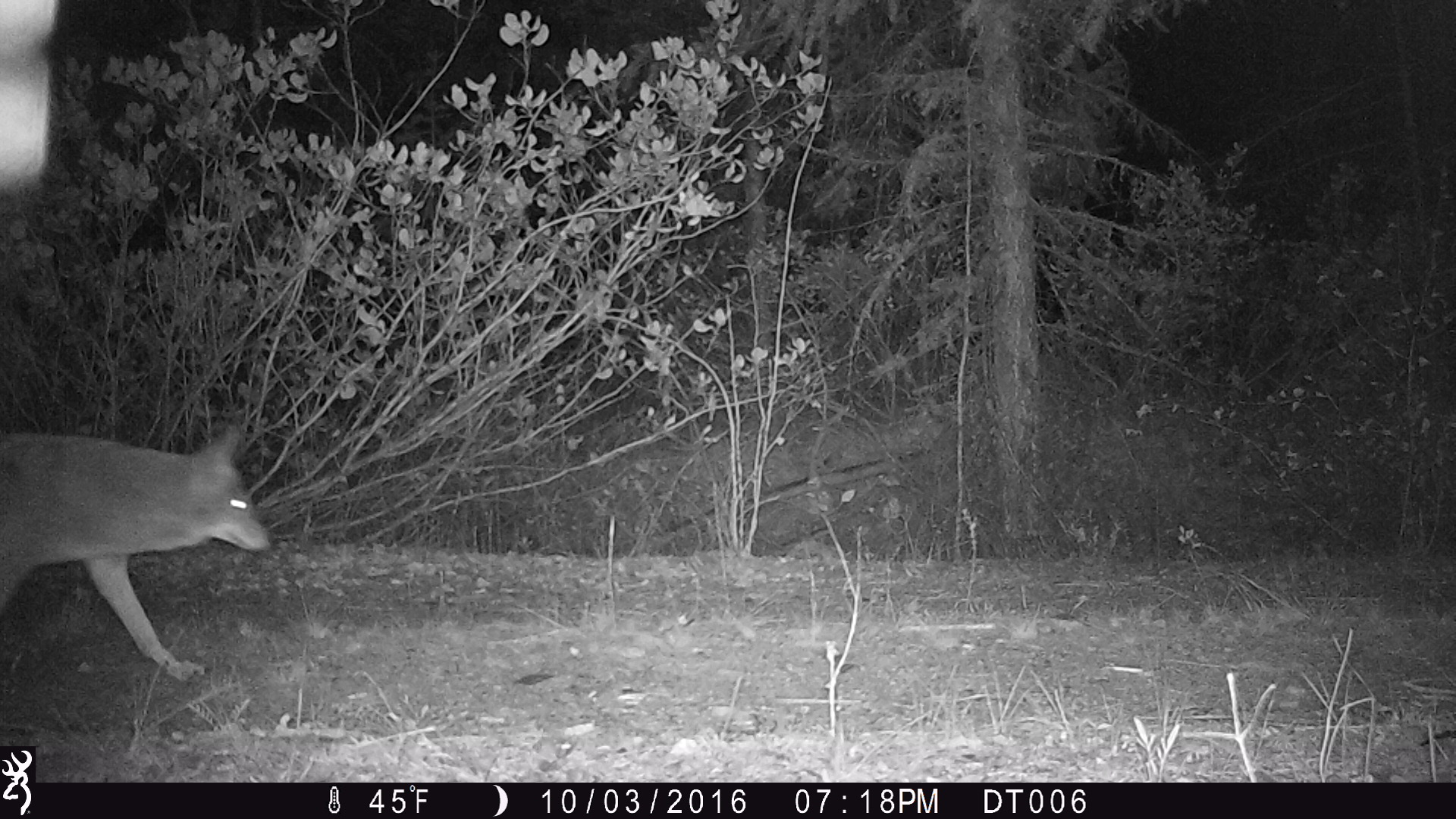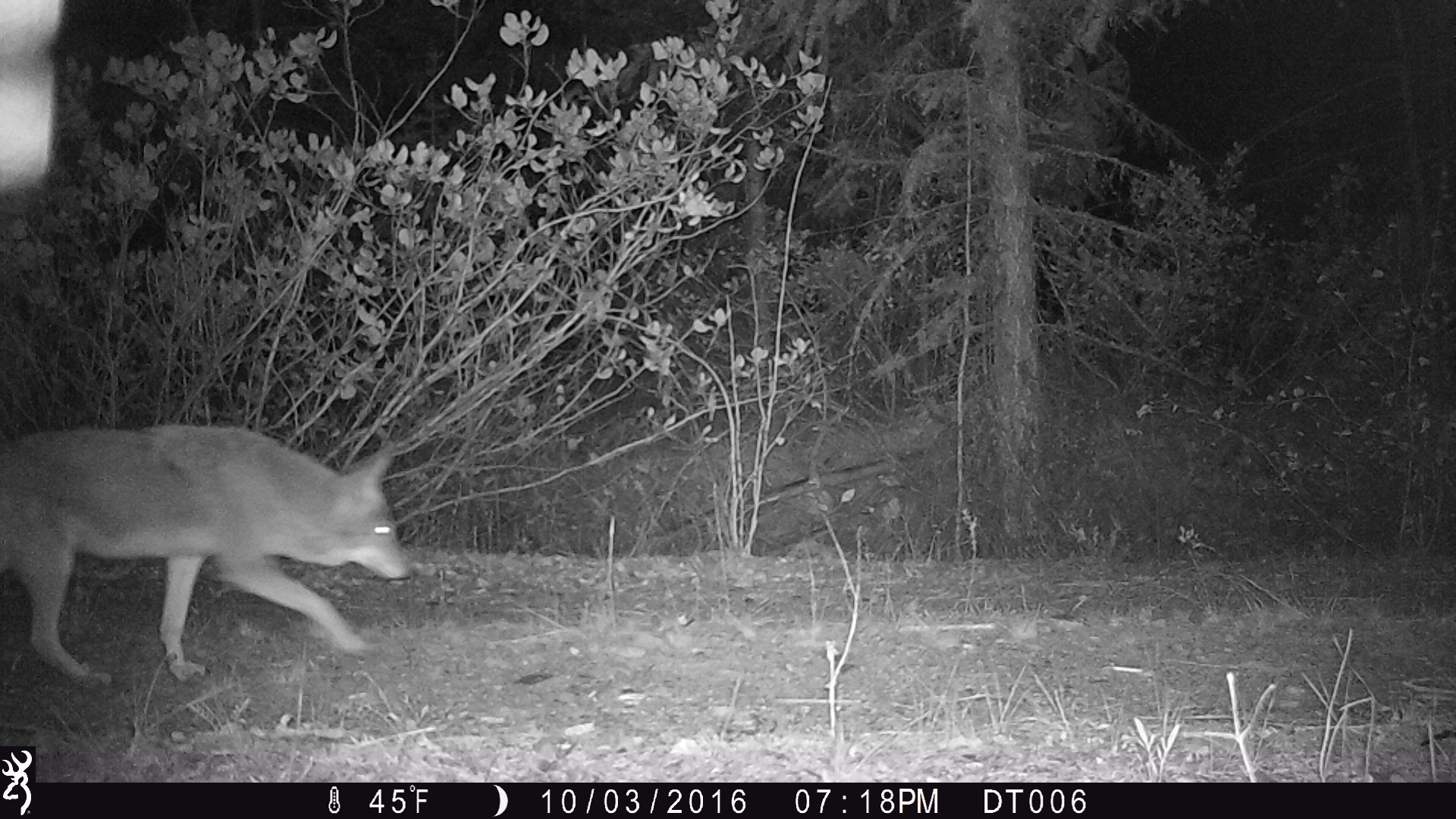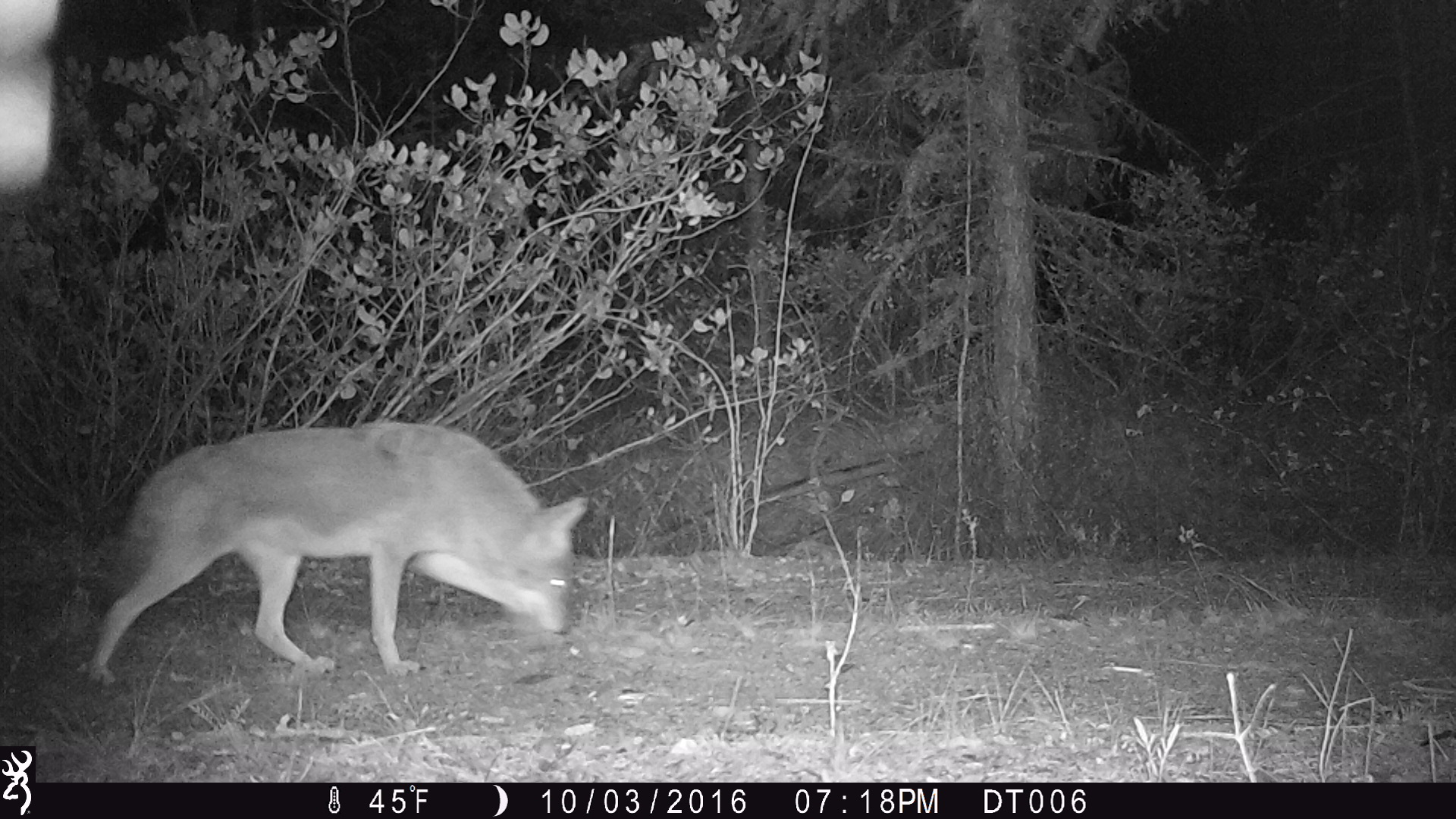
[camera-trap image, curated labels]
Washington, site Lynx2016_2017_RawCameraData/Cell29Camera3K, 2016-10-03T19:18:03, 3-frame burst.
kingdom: Animalia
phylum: Chordata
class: Mammalia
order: Carnivora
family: Canidae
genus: Canis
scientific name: Canis latrans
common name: coyote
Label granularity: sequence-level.